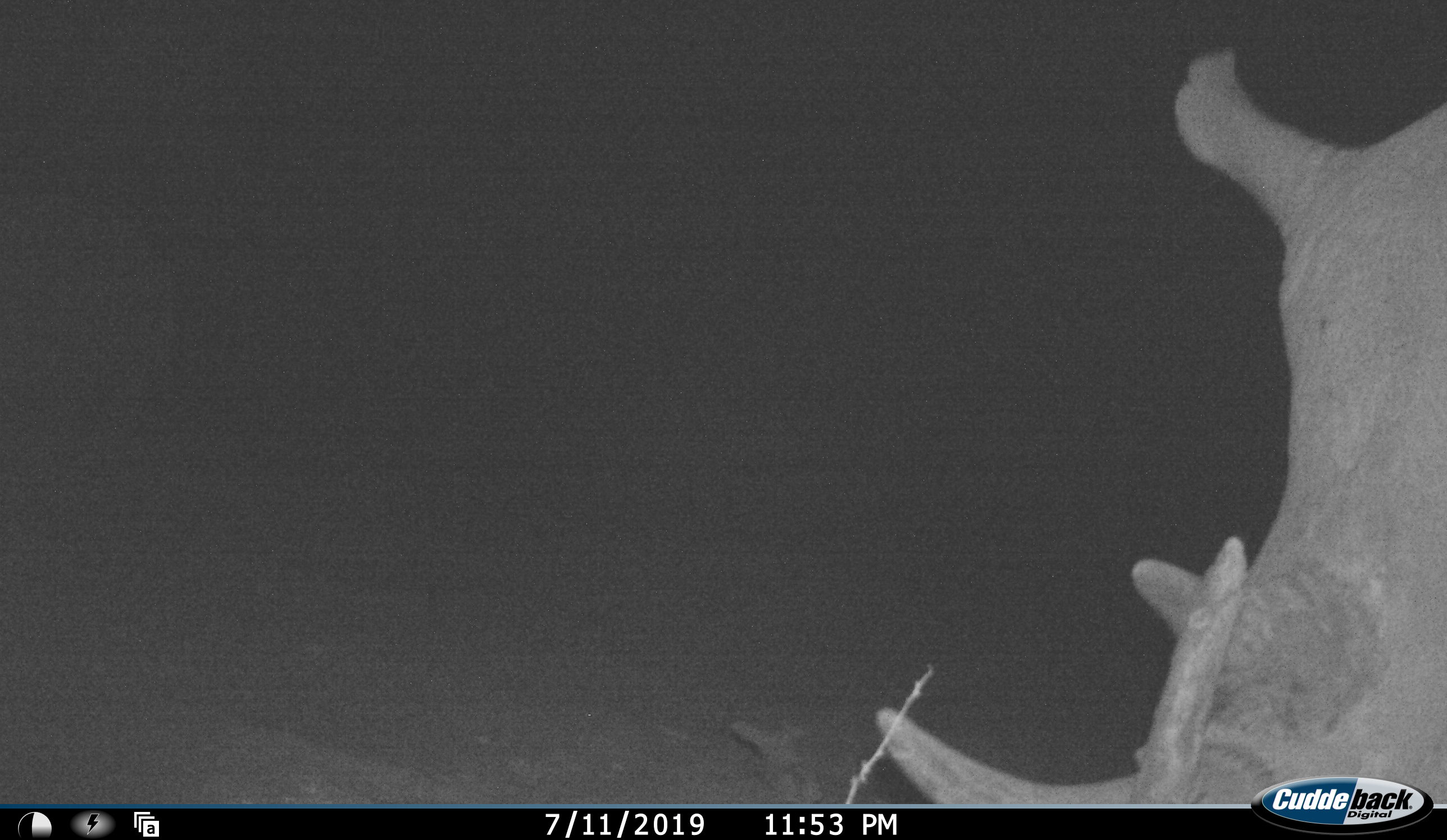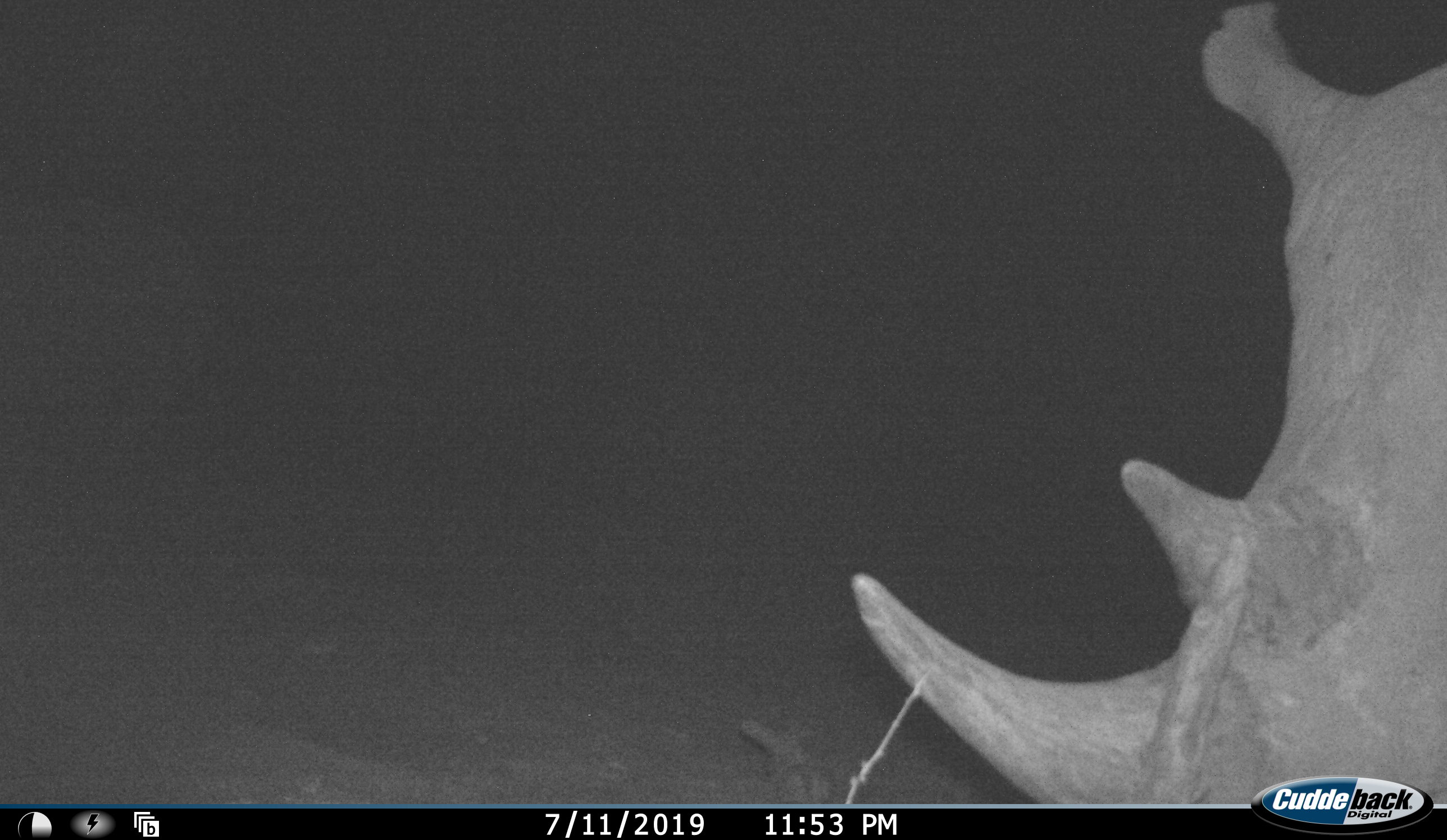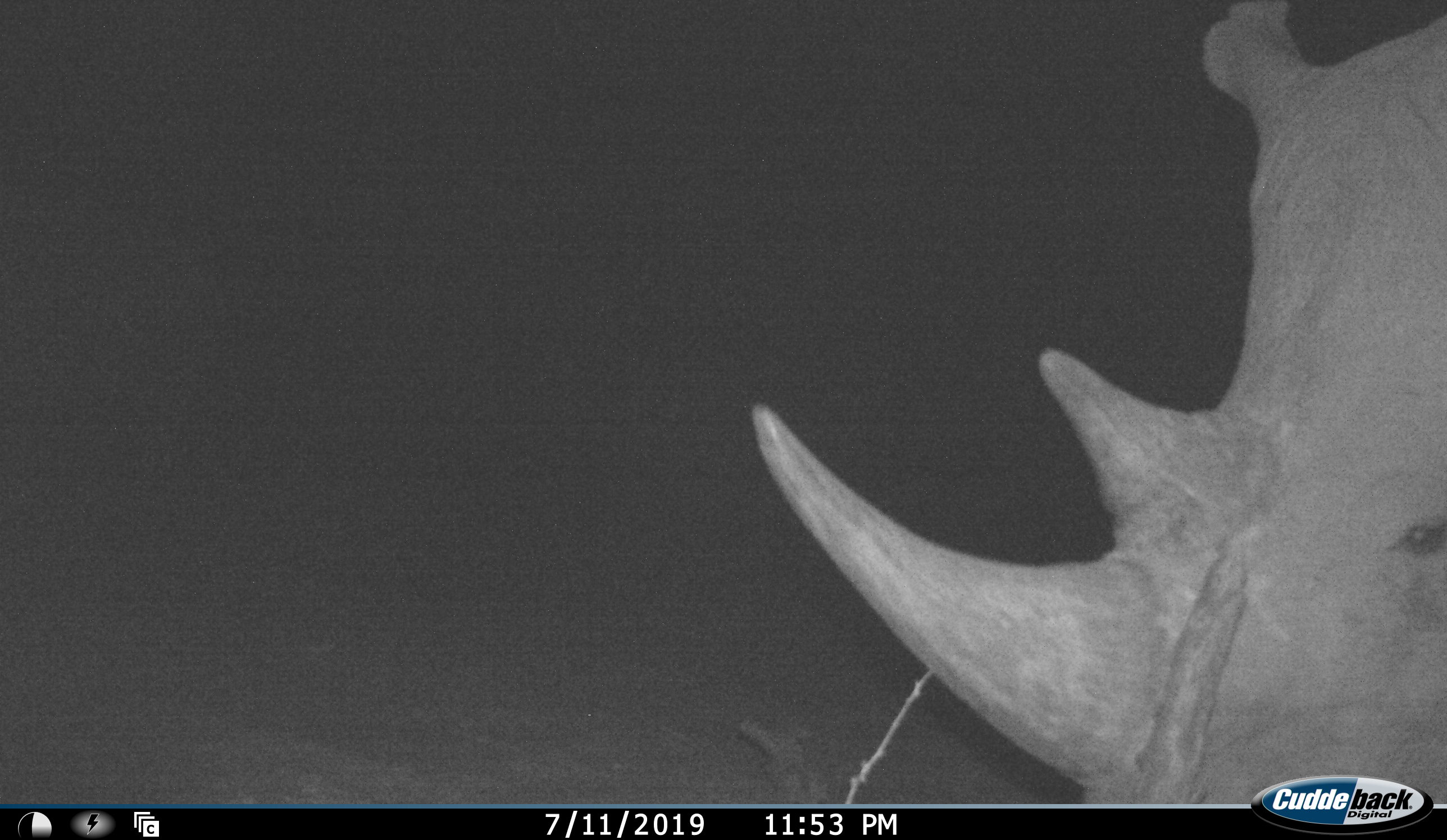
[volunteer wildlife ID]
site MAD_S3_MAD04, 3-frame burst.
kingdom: Animalia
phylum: Chordata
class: Mammalia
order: Perissodactyla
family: Rhinocerotidae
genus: Ceratotherium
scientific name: Ceratotherium simum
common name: white rhinoceros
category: rhinoceroswhite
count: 1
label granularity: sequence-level